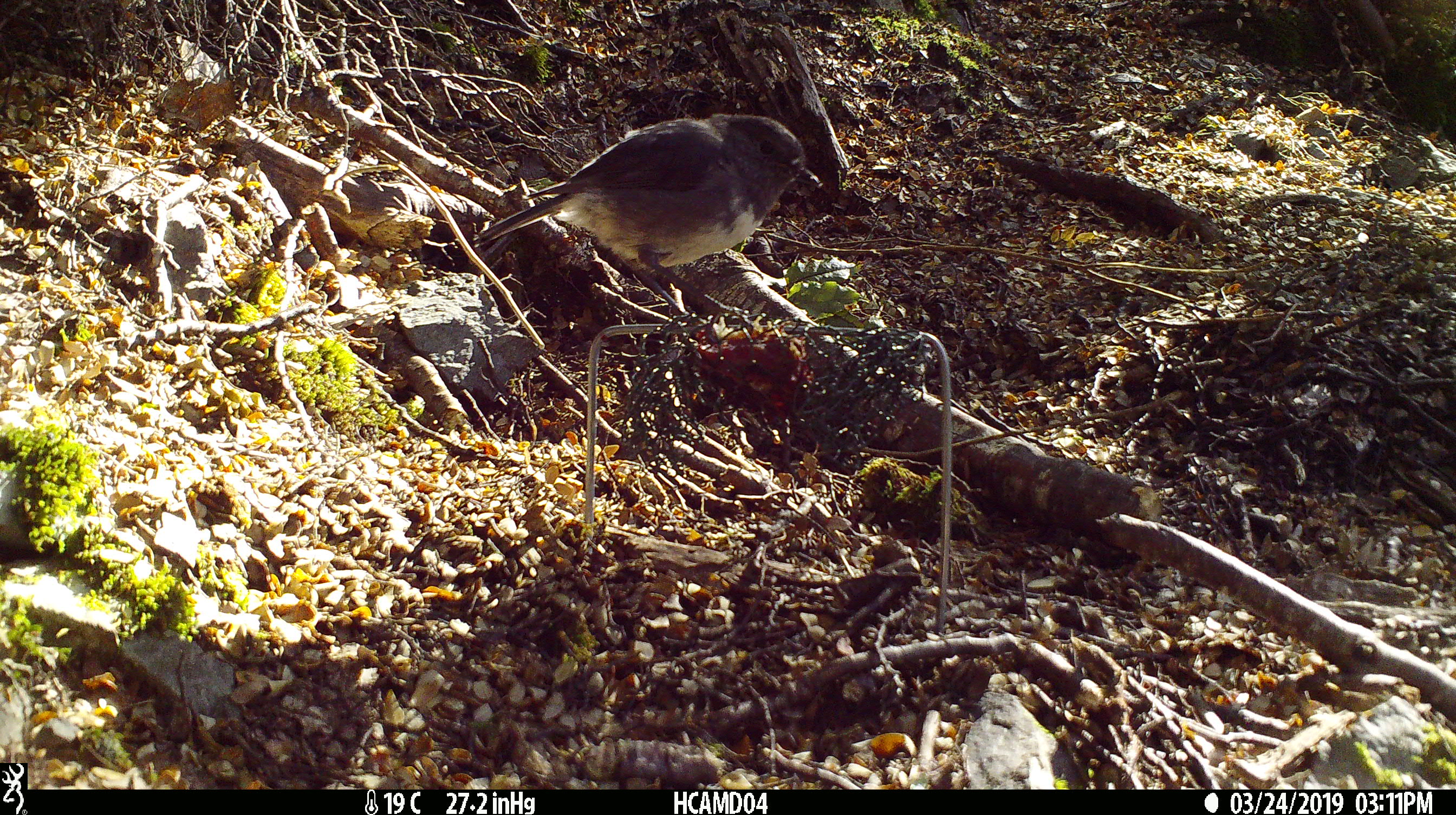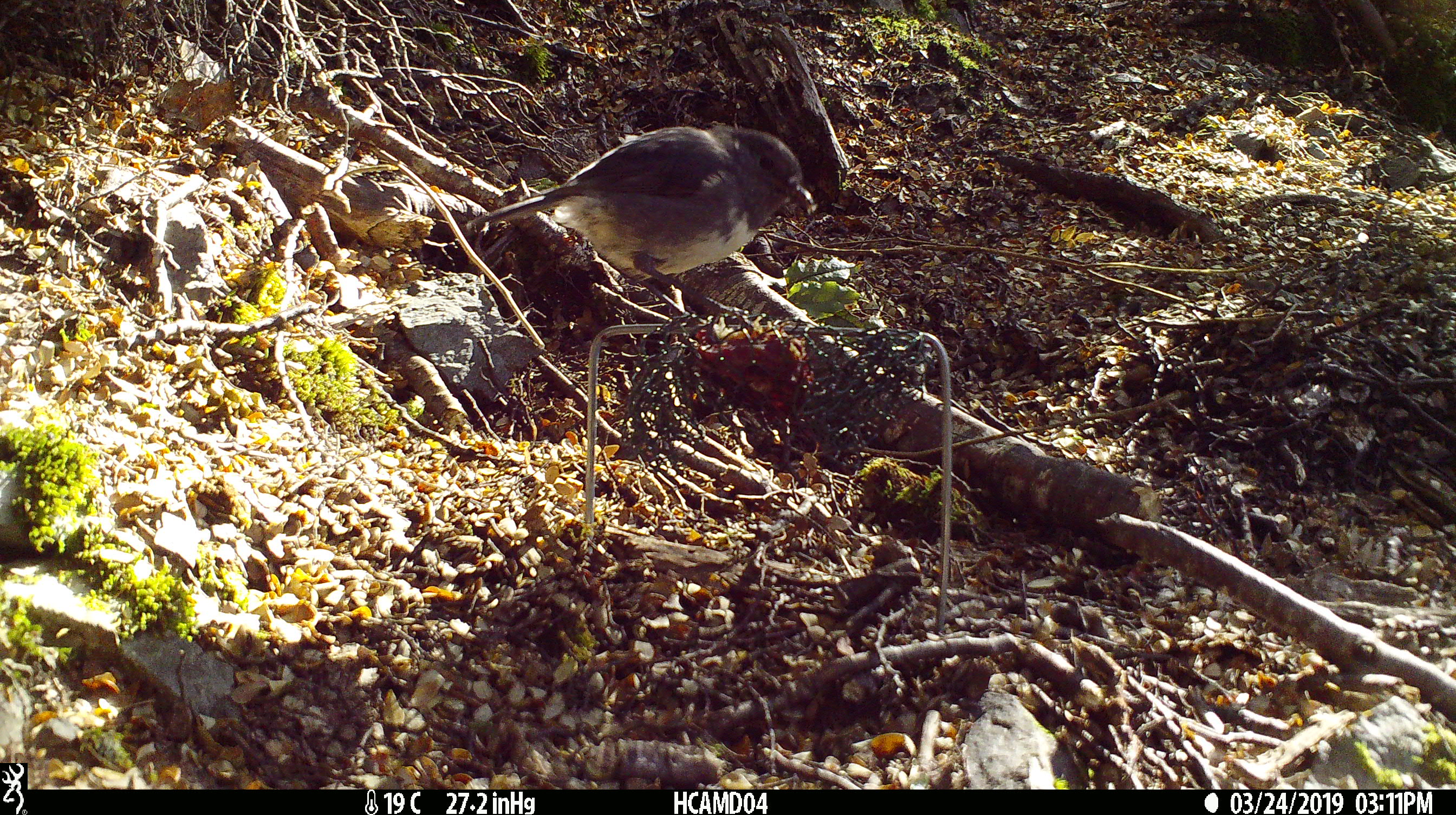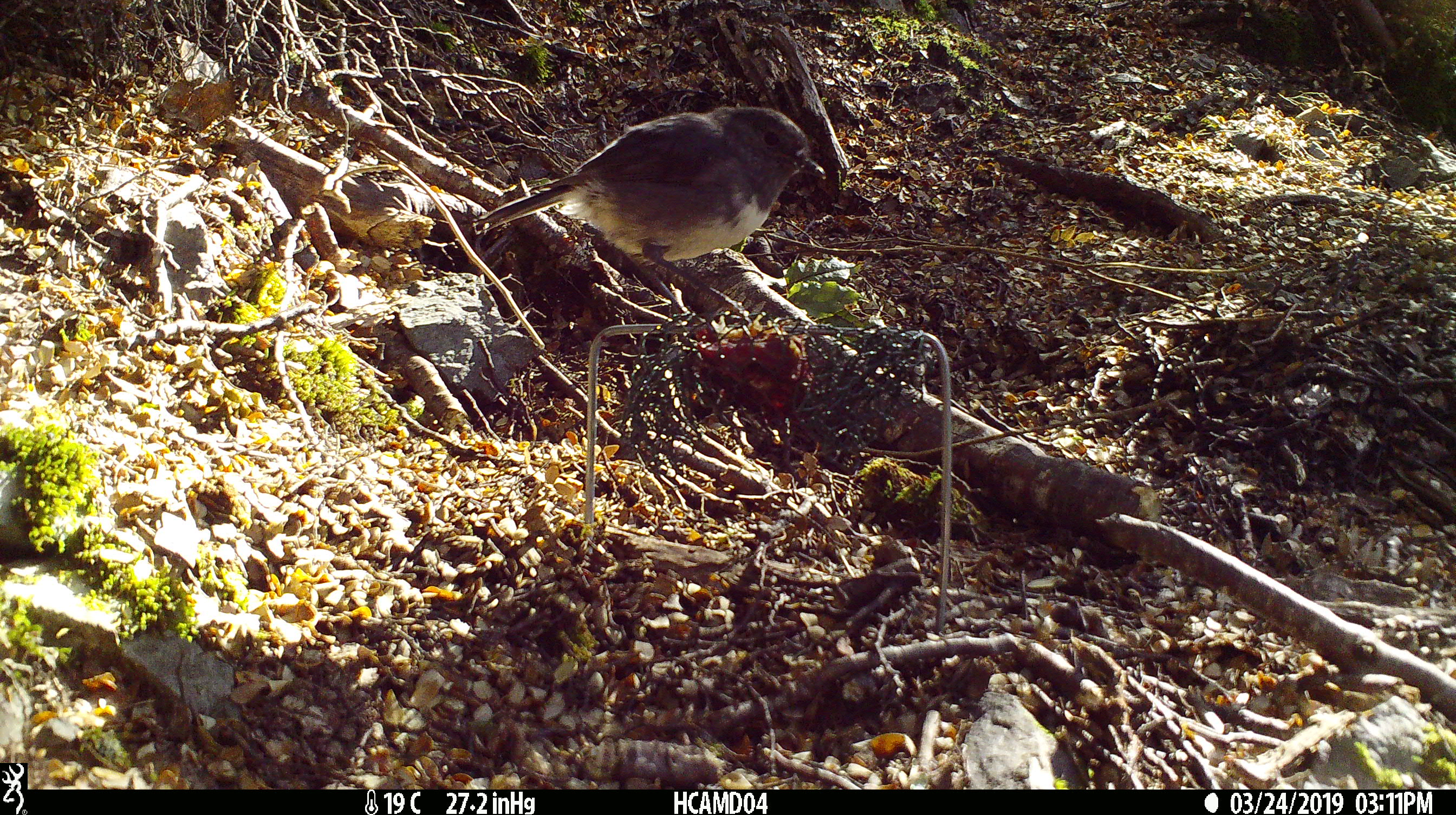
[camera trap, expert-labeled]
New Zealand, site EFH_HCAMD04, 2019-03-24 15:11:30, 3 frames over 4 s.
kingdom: Animalia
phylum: Chordata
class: Aves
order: Passeriformes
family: Petroicidae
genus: Petroica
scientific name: Petroica australis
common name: new zealand robin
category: robin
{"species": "robin (new zealand robin) (Petroica australis)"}